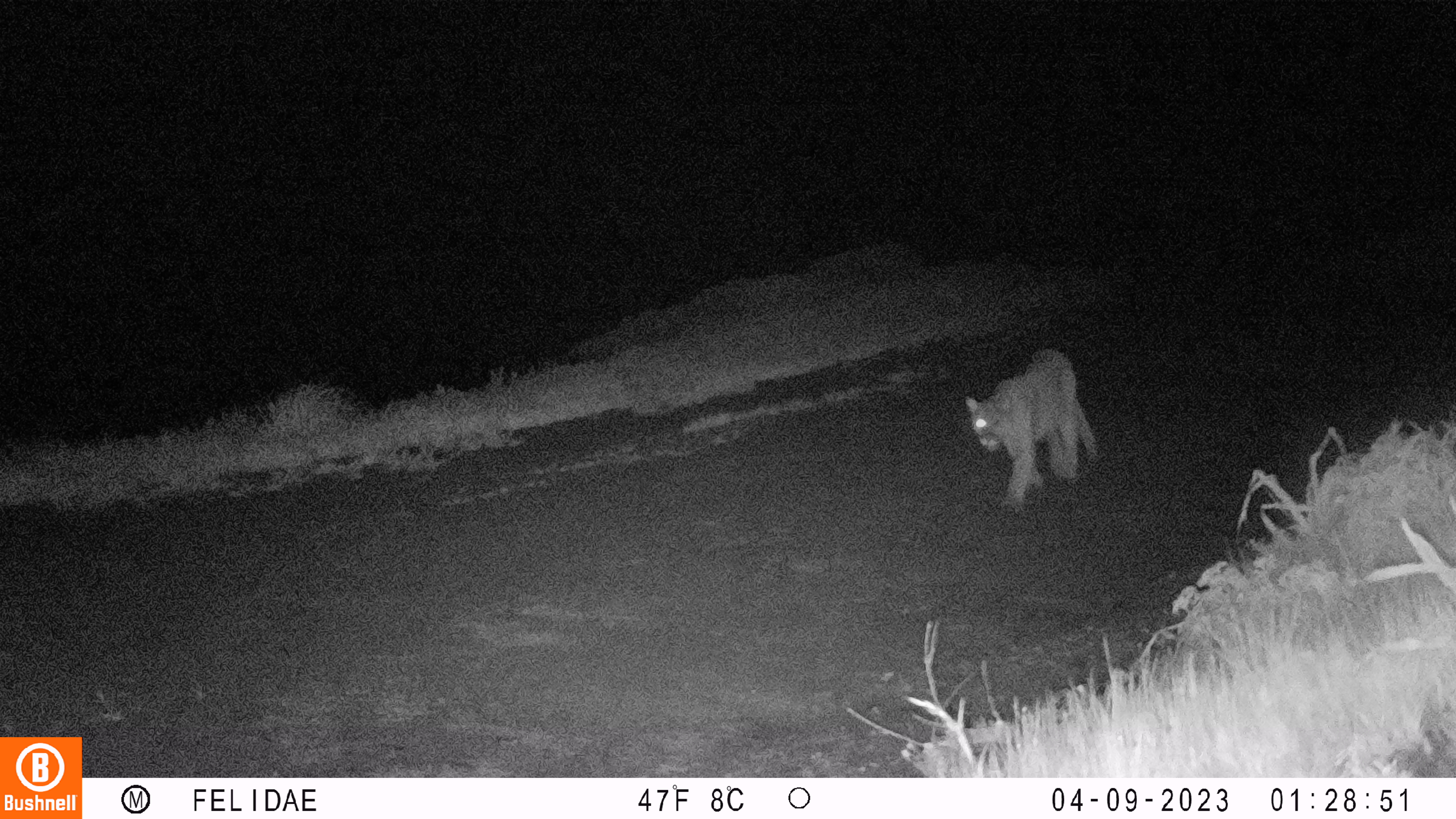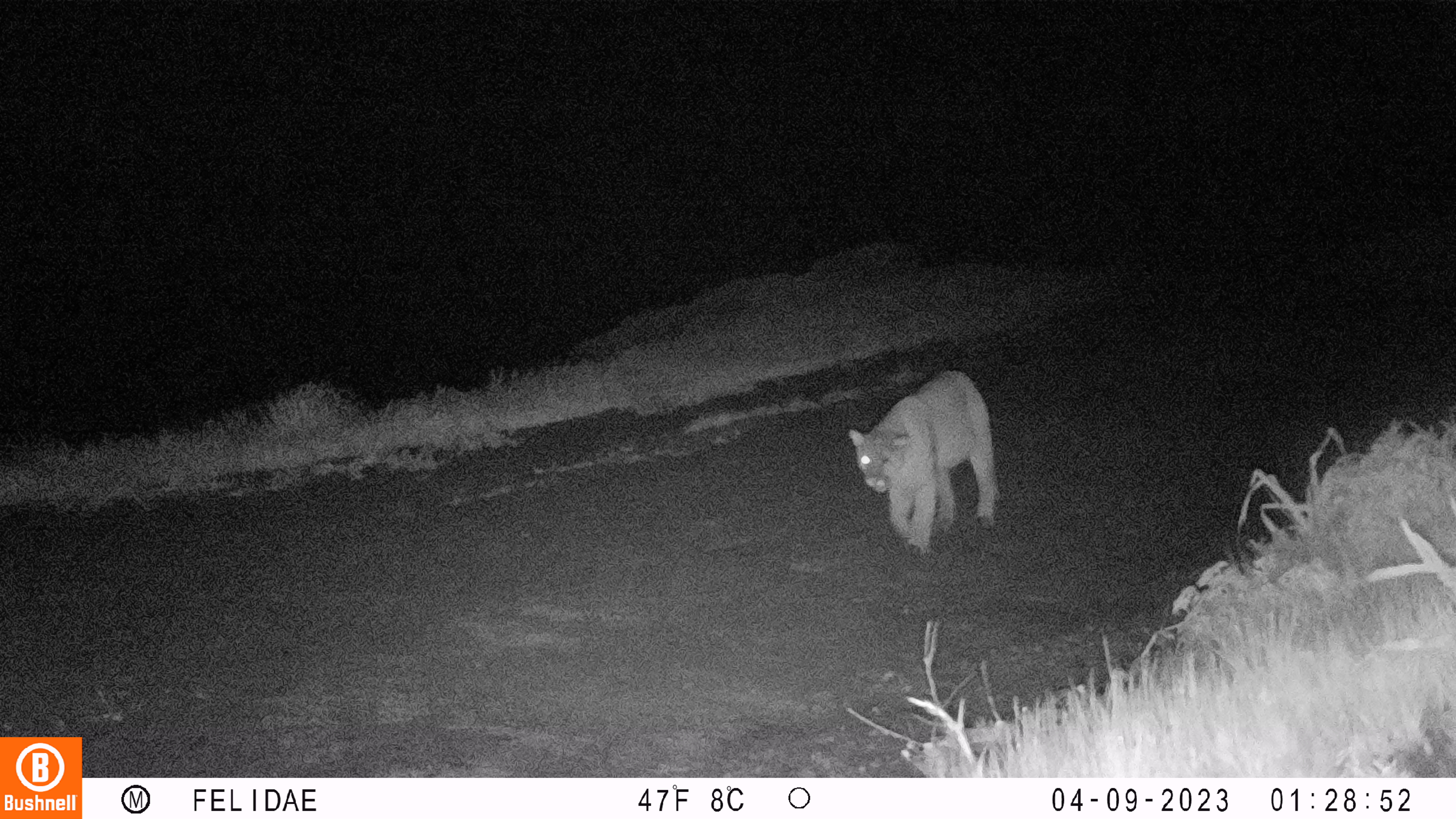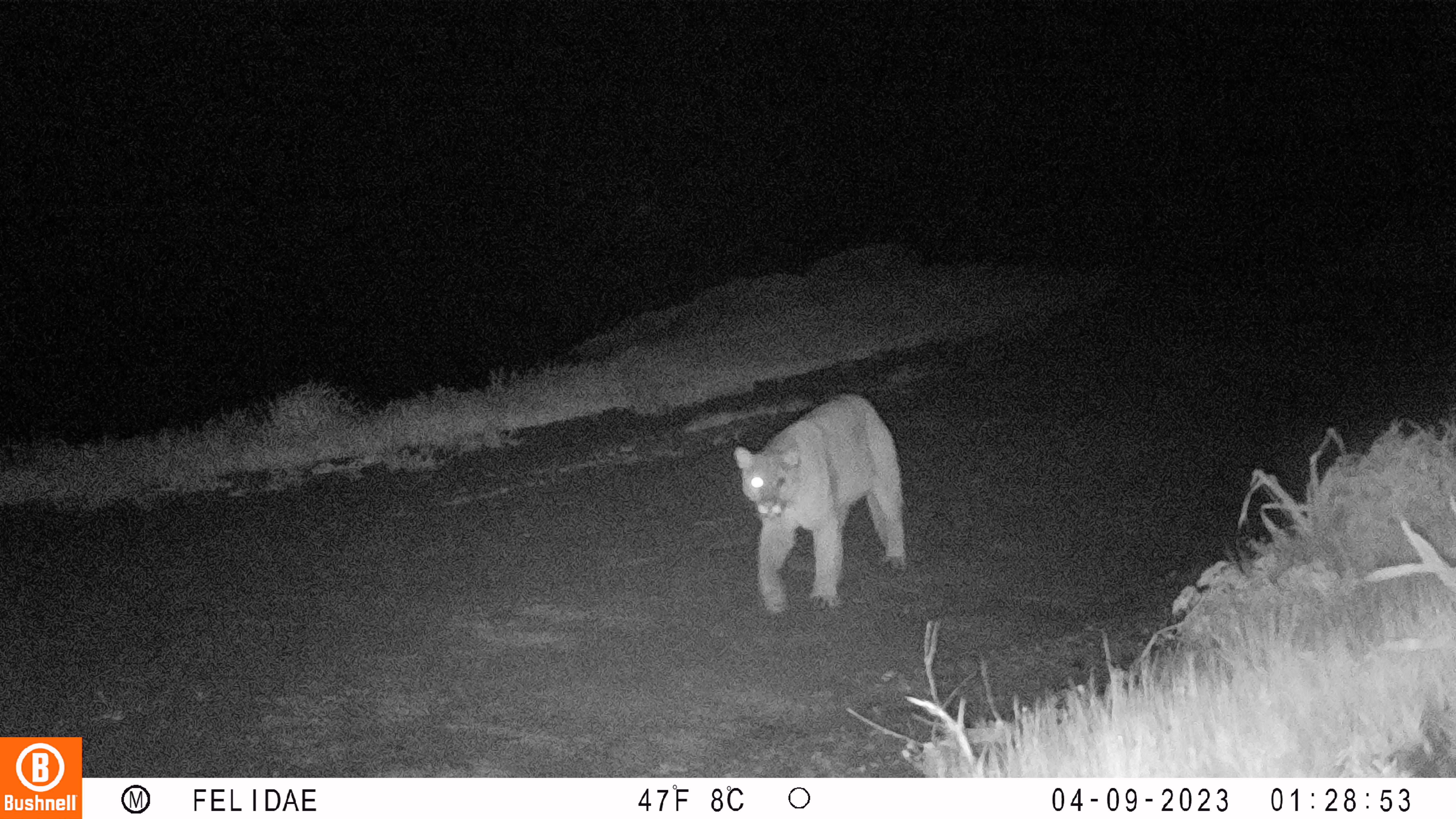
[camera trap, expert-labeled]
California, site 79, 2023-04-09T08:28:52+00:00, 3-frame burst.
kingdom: Animalia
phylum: Chordata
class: Mammalia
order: Carnivora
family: Felidae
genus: Puma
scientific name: Puma concolor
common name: puma